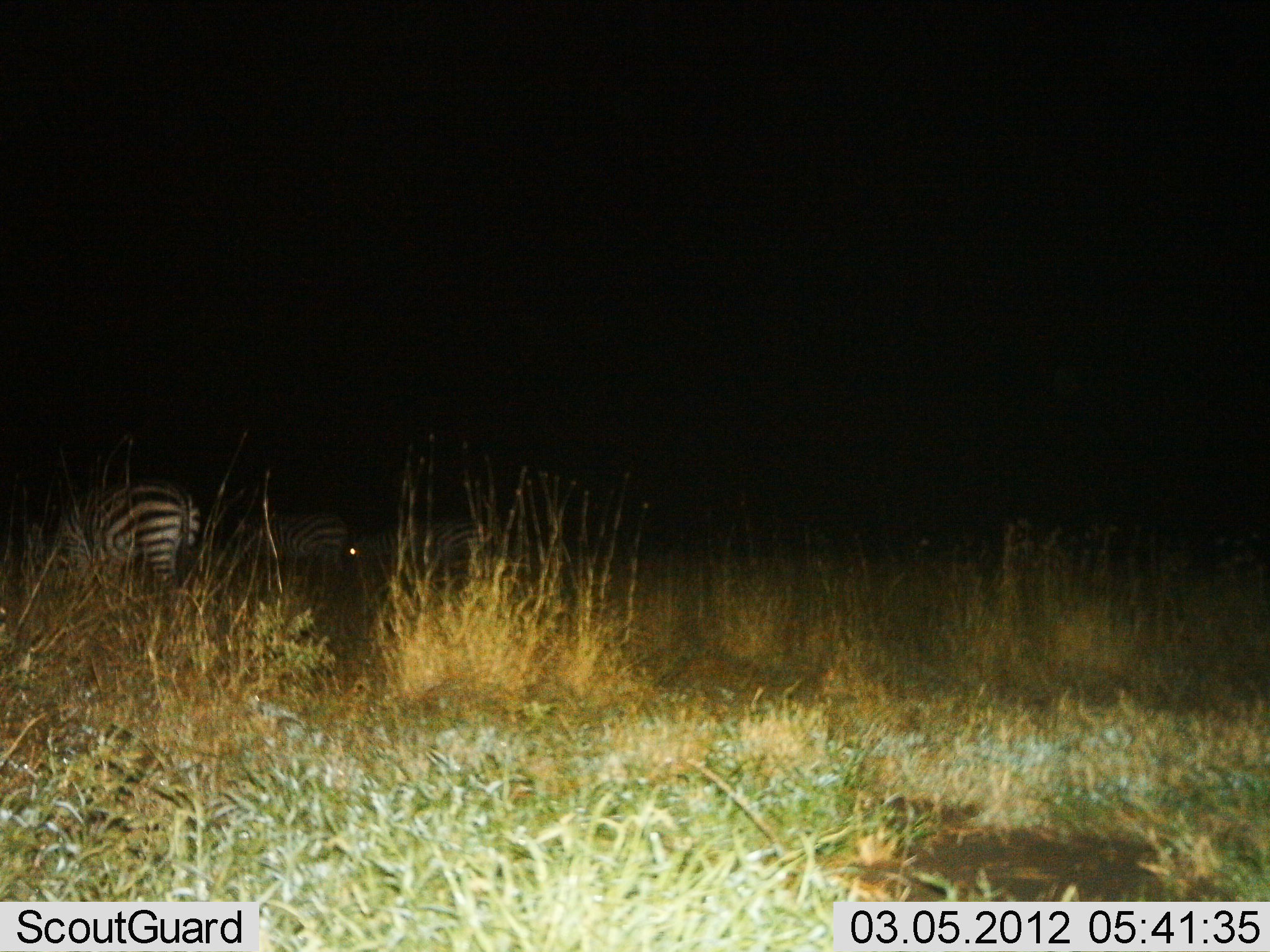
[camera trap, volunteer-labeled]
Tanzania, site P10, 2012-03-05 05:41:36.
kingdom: Animalia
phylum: Chordata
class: Mammalia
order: Perissodactyla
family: Equidae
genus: Equus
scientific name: Equus quagga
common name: plains zebra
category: zebra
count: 2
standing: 47%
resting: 0%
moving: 11%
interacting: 0%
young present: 0%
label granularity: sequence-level